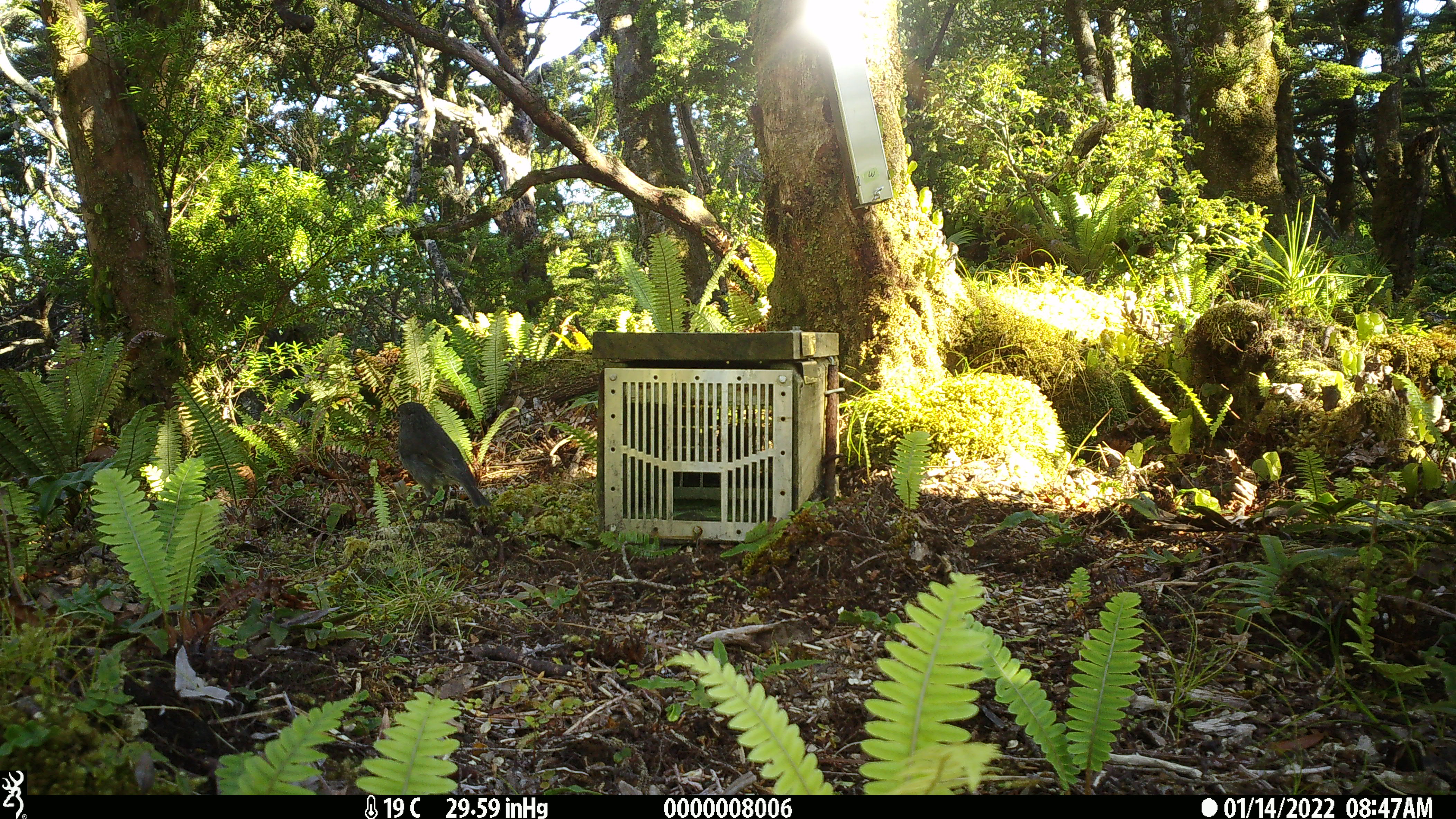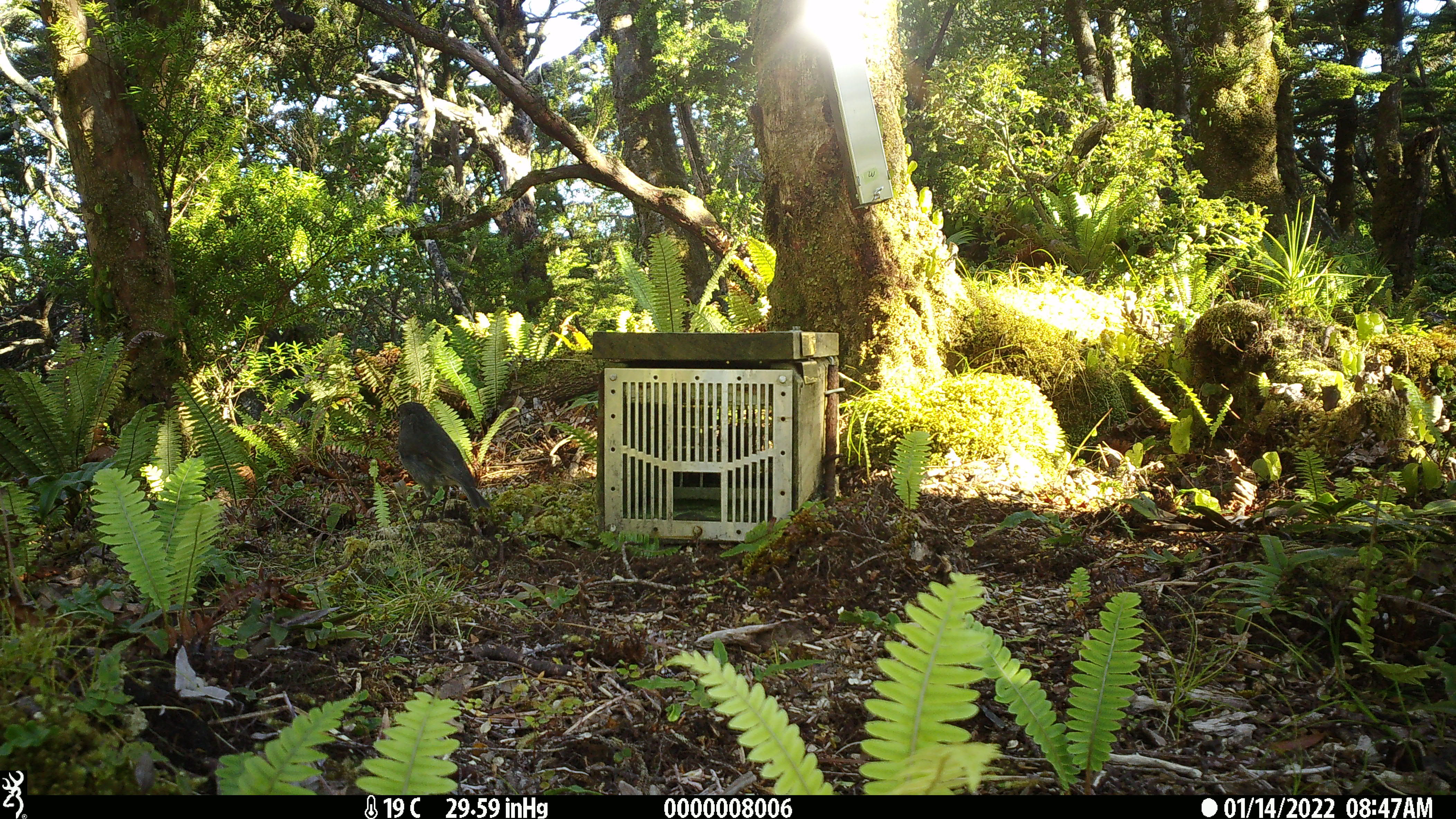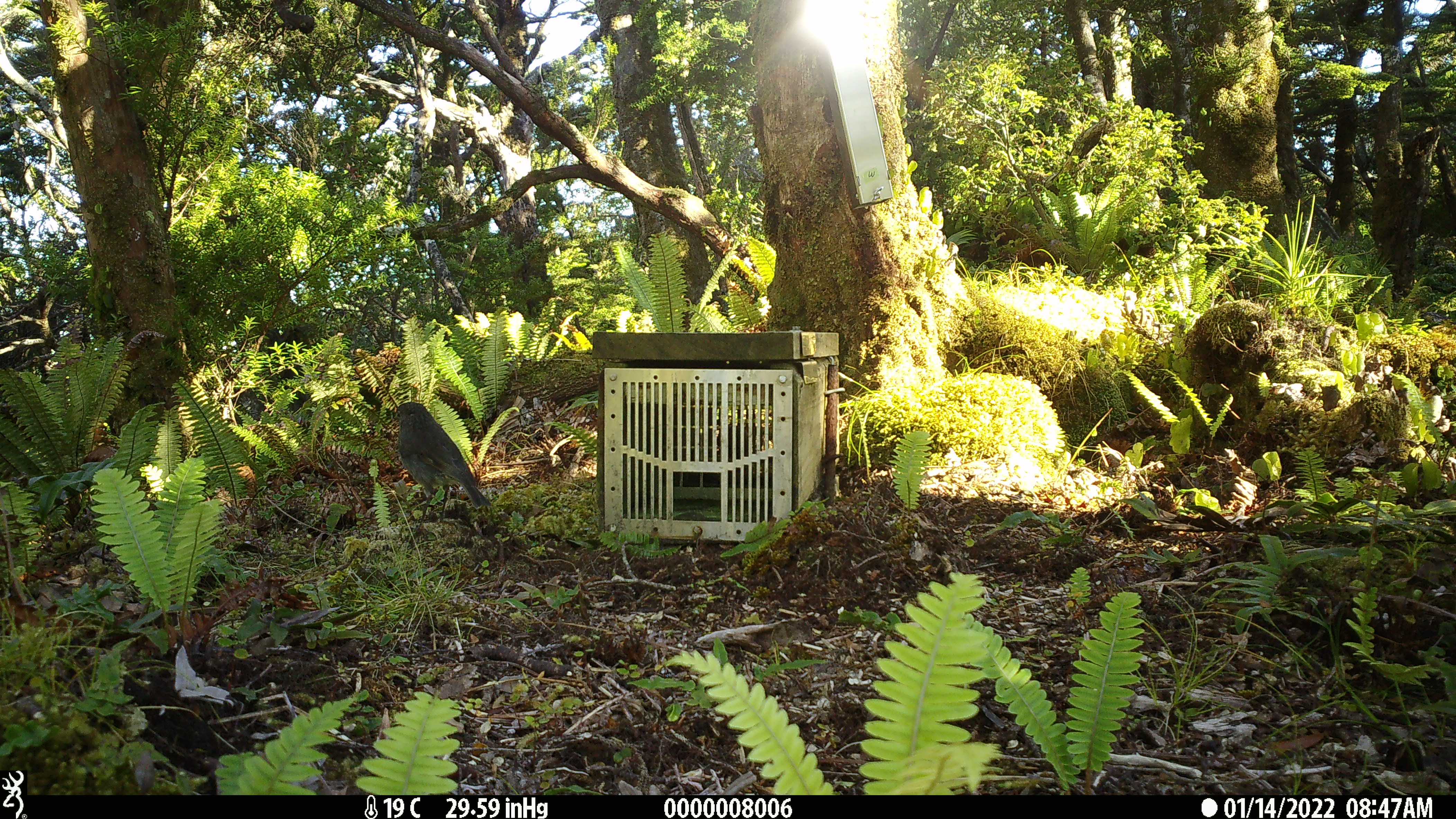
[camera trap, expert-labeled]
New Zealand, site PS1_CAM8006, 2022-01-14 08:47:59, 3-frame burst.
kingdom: Animalia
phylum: Chordata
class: Aves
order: Passeriformes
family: Petroicidae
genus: Petroica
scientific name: Petroica australis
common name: new zealand robin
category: robin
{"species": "robin (new zealand robin) (Petroica australis)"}